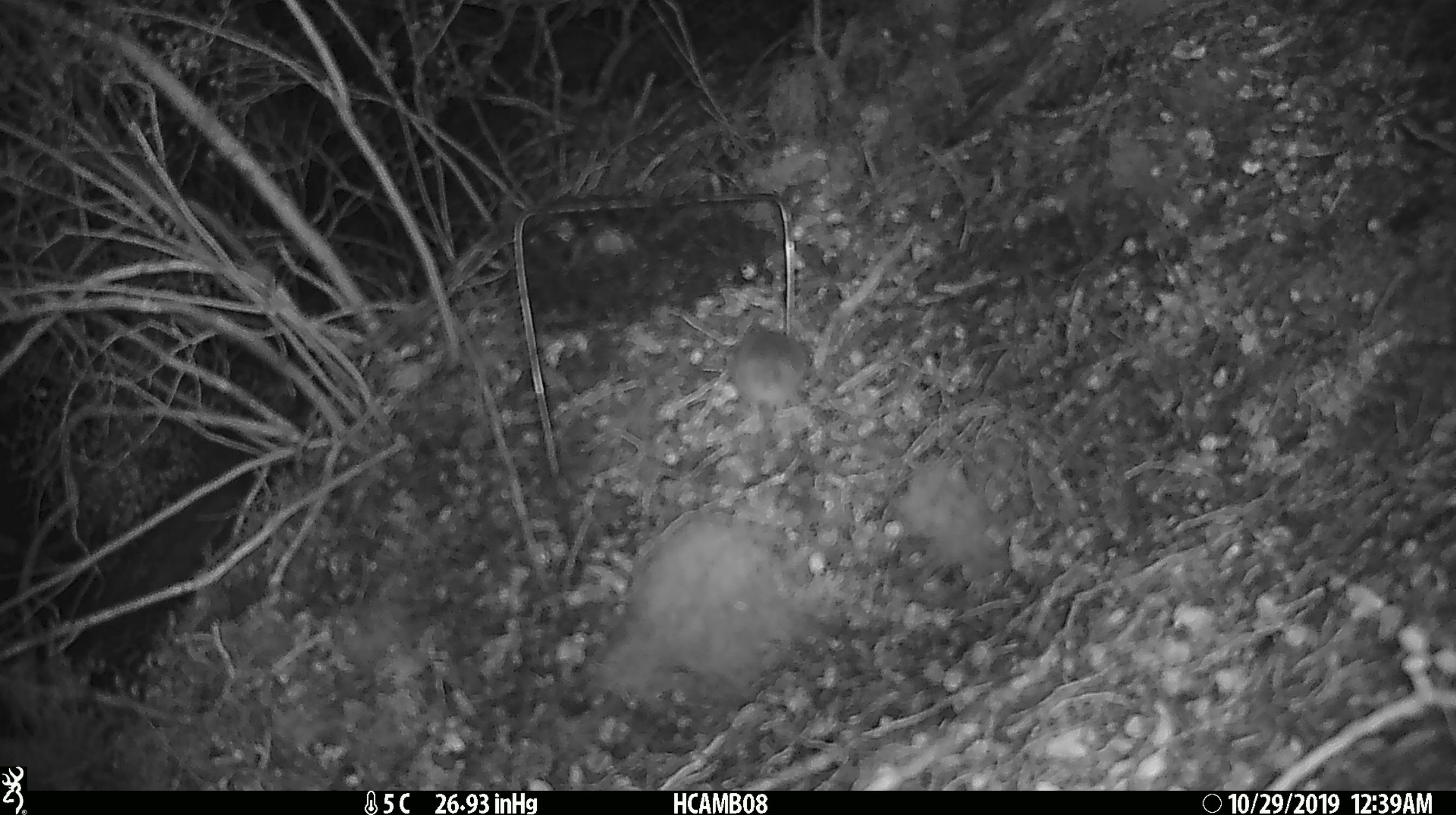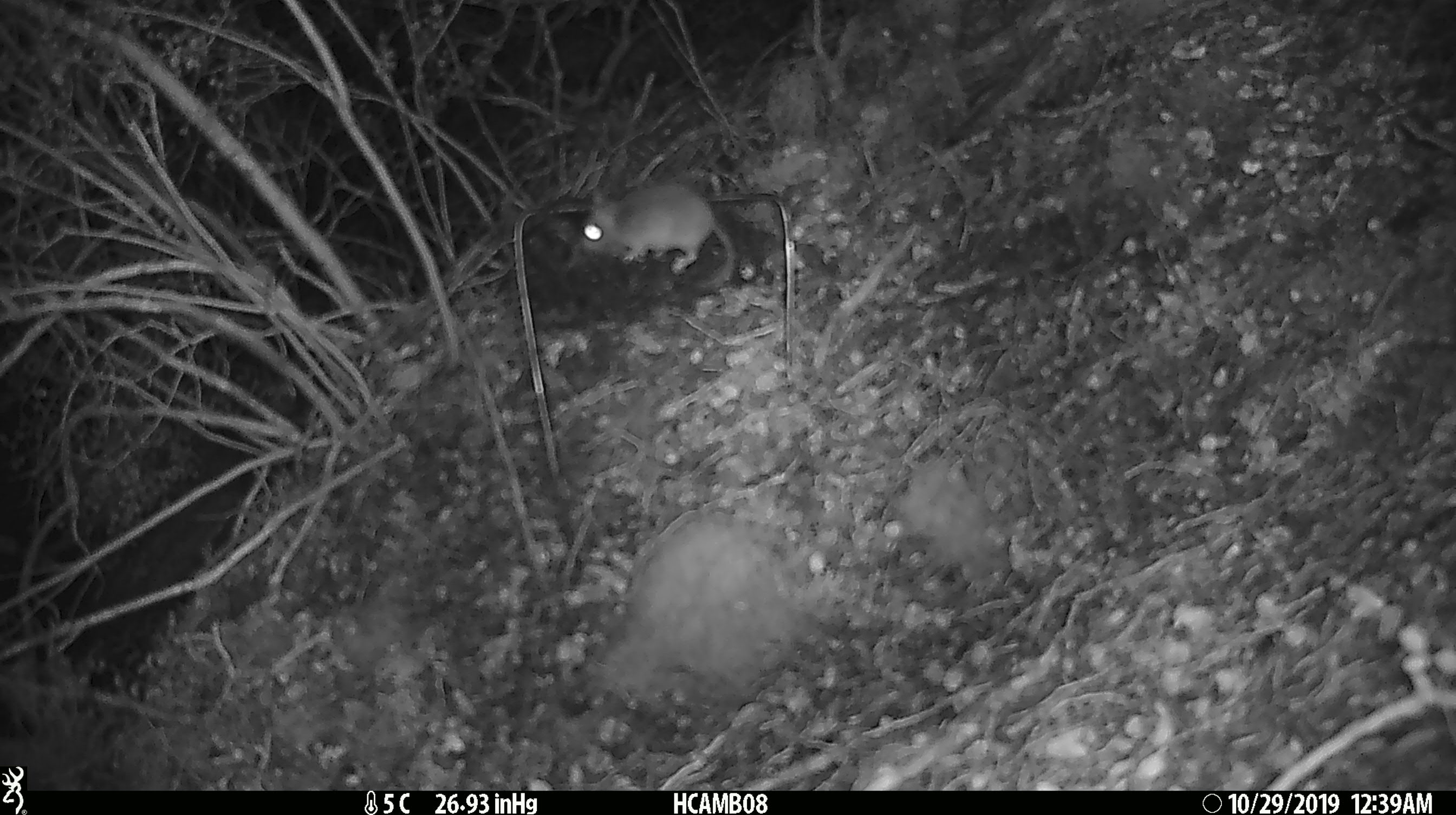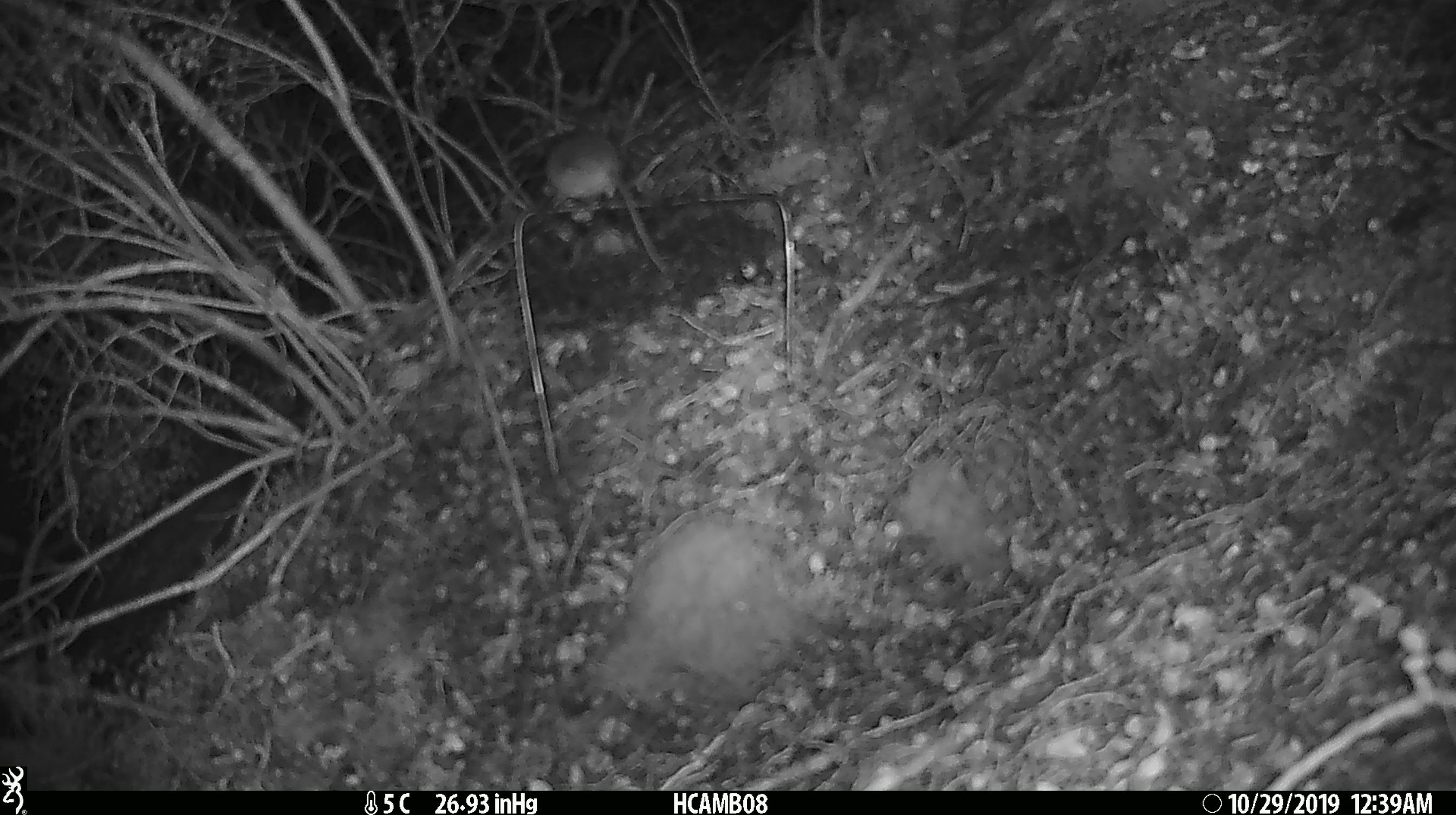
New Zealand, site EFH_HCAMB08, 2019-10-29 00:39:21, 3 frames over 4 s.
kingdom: Animalia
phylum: Chordata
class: Mammalia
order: Rodentia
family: Muridae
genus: Mus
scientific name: Mus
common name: mouse